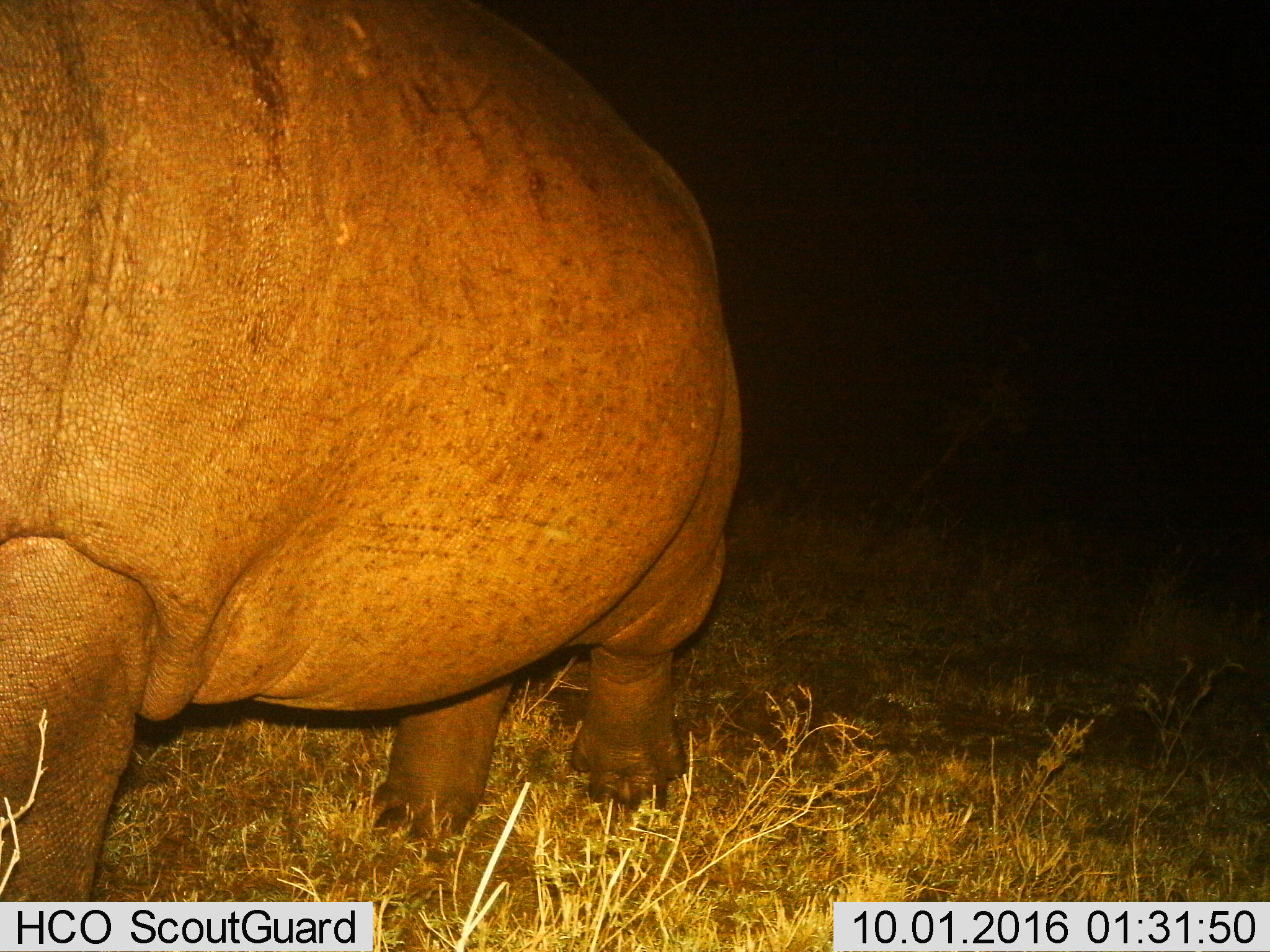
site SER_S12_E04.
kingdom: Animalia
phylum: Chordata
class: Mammalia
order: Artiodactyla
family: Hippopotamidae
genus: Hippopotamus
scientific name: Hippopotamus amphibius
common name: hippopotamus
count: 1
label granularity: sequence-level